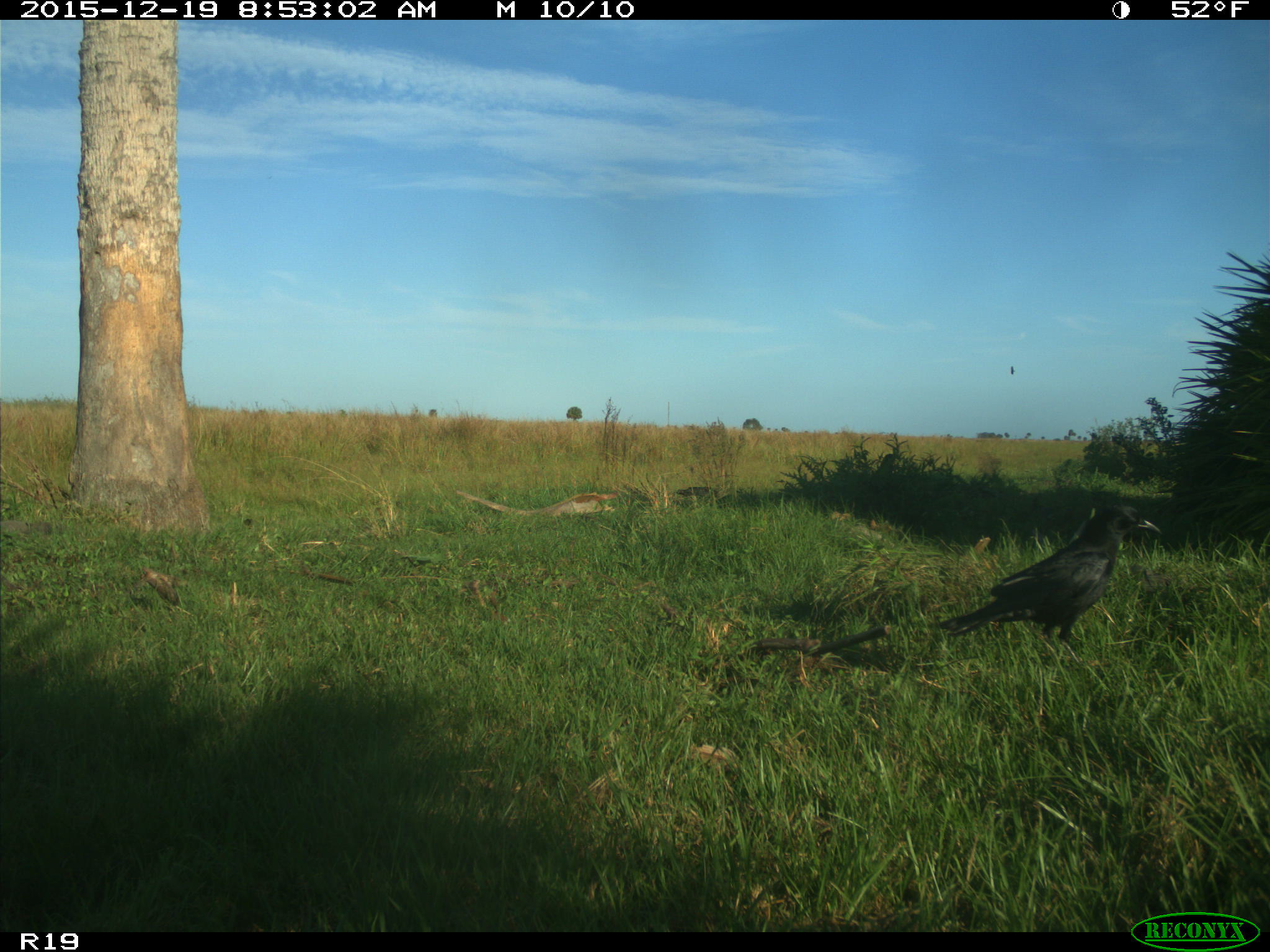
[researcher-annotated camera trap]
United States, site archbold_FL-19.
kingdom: Animalia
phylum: Chordata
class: Aves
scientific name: Aves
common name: birds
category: unidentified bird